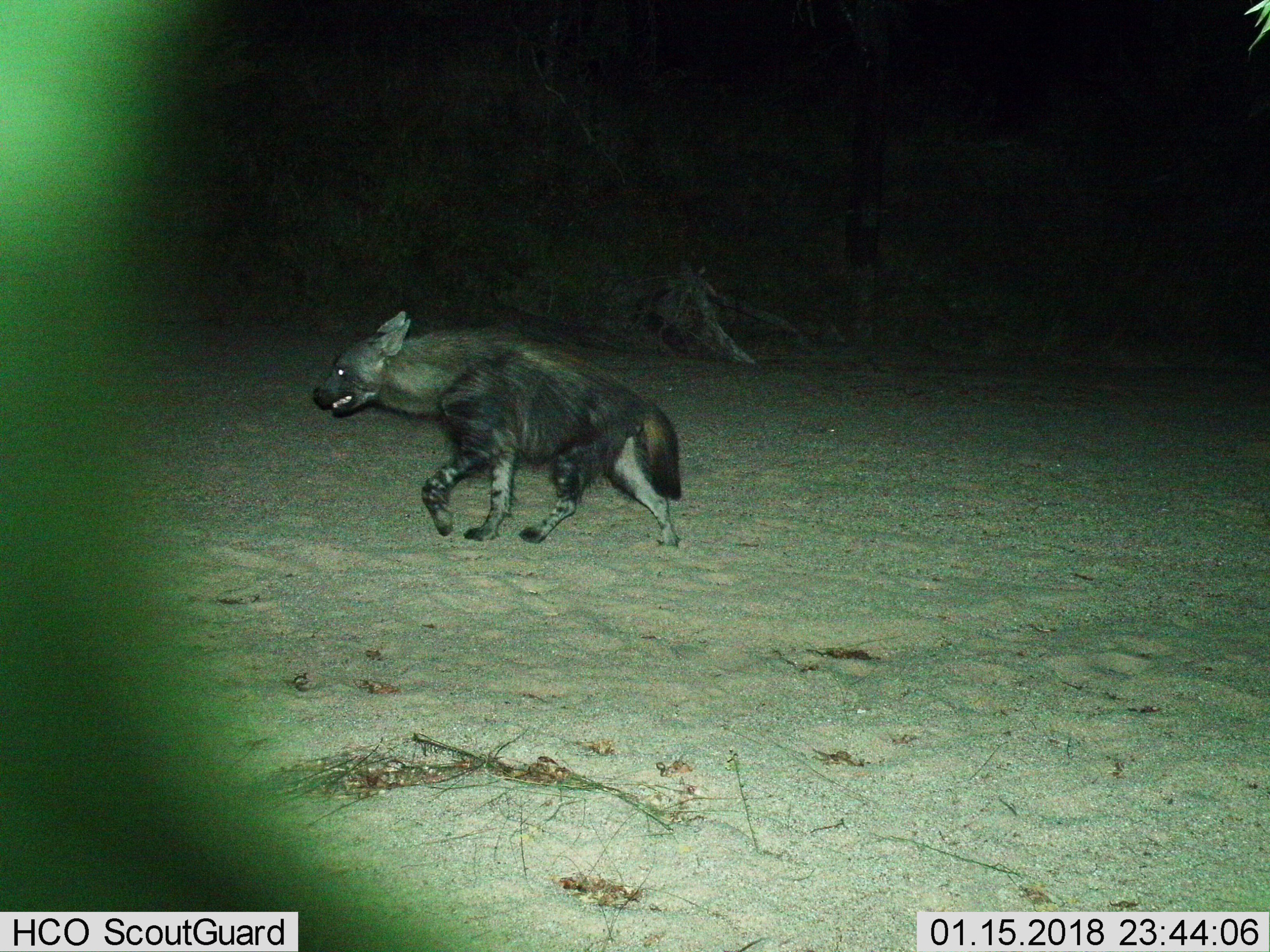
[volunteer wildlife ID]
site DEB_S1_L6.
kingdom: Animalia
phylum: Chordata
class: Mammalia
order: Carnivora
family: Hyaenidae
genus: Parahyaena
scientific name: Parahyaena brunnea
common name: brown hyena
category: hyenabrown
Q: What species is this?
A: Hyenabrown (brown hyena) (Parahyaena brunnea).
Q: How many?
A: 1.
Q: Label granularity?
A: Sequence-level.